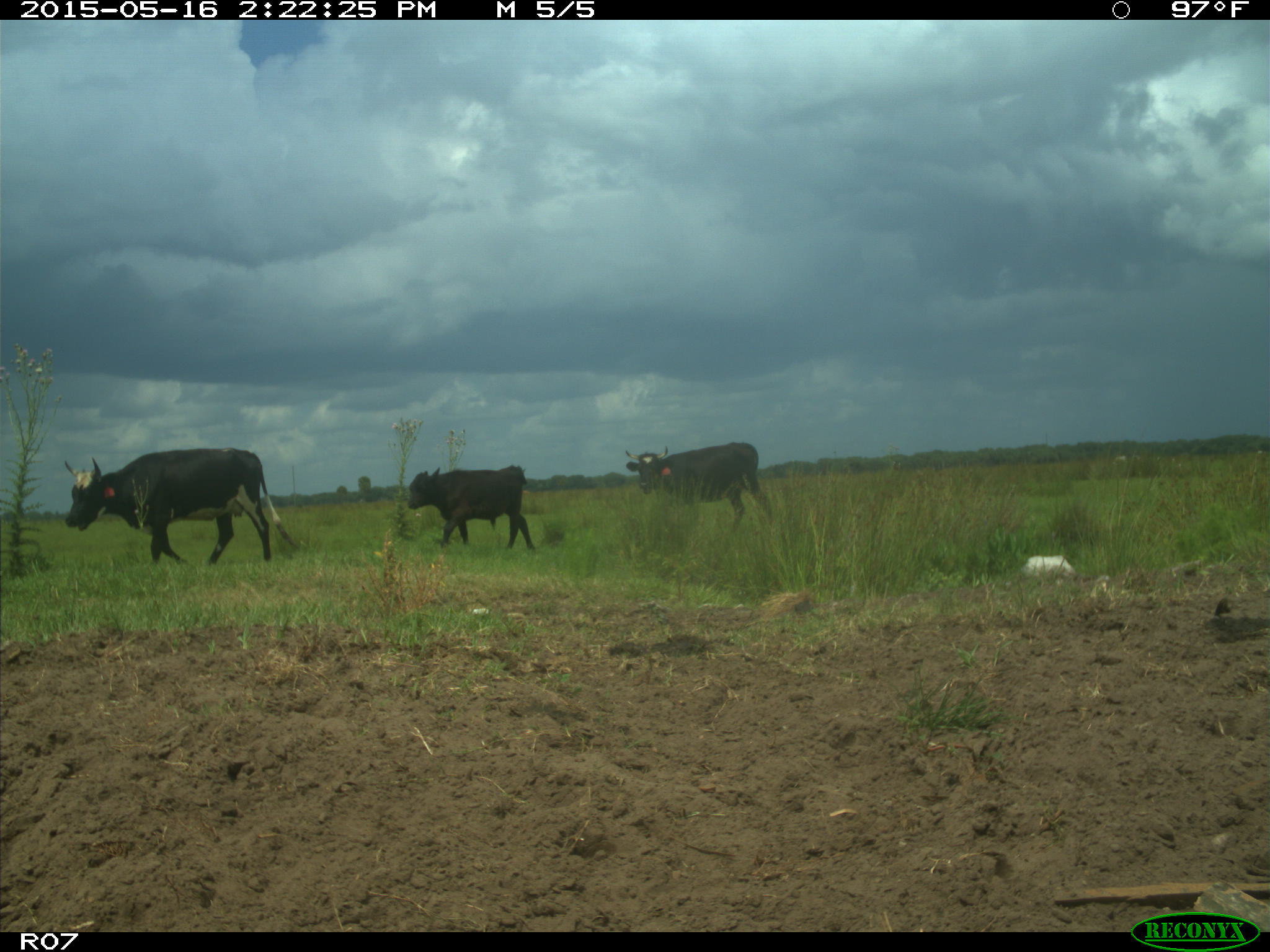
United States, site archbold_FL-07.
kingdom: Animalia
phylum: Chordata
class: Mammalia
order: Artiodactyla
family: Bovidae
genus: Bos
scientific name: Bos taurus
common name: domestic cow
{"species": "Bos taurus (domestic cow)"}